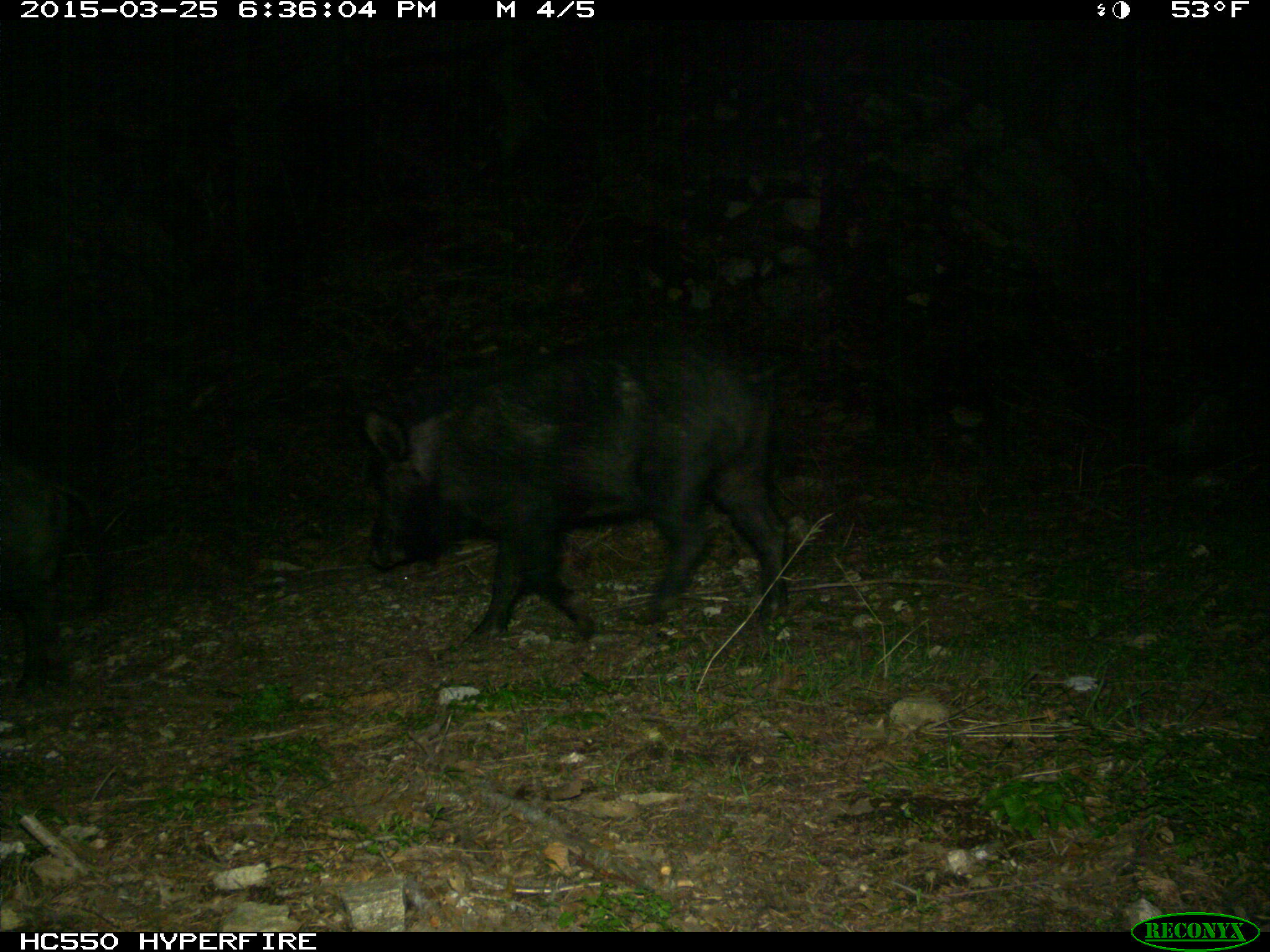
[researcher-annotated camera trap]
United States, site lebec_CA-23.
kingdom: Animalia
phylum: Chordata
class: Mammalia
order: Artiodactyla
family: Suidae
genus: Sus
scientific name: Sus scrofa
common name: wild boar